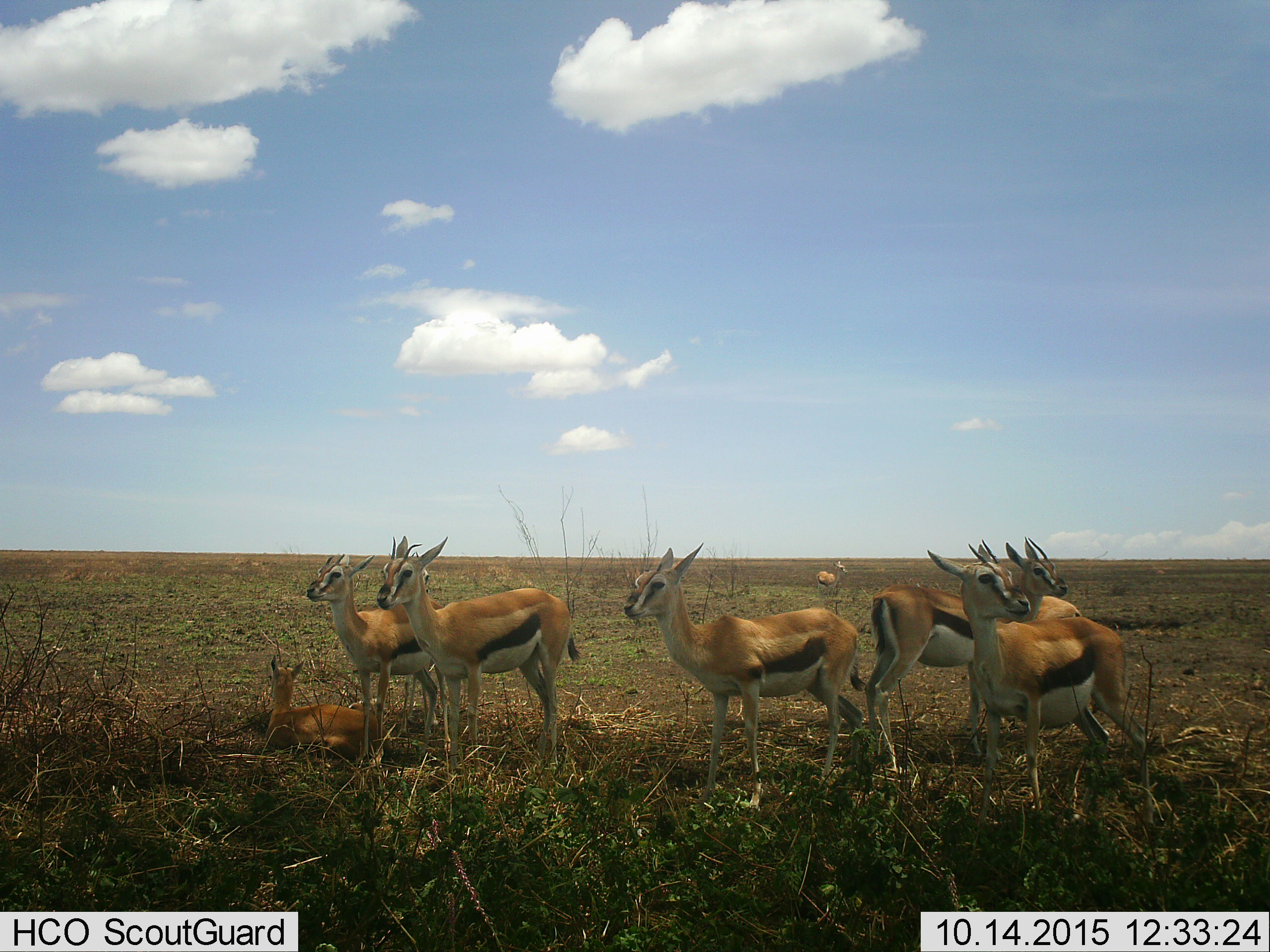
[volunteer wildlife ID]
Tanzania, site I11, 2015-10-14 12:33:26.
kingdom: Animalia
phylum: Chordata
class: Mammalia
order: Artiodactyla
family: Bovidae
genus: Eudorcas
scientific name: Eudorcas thomsonii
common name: thomson's gazelle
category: gazellethomsons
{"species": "gazellethomsons (thomson's gazelle) (Eudorcas thomsonii)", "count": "8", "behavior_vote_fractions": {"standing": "100%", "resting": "78%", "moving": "0%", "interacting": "0%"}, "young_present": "33%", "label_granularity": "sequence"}